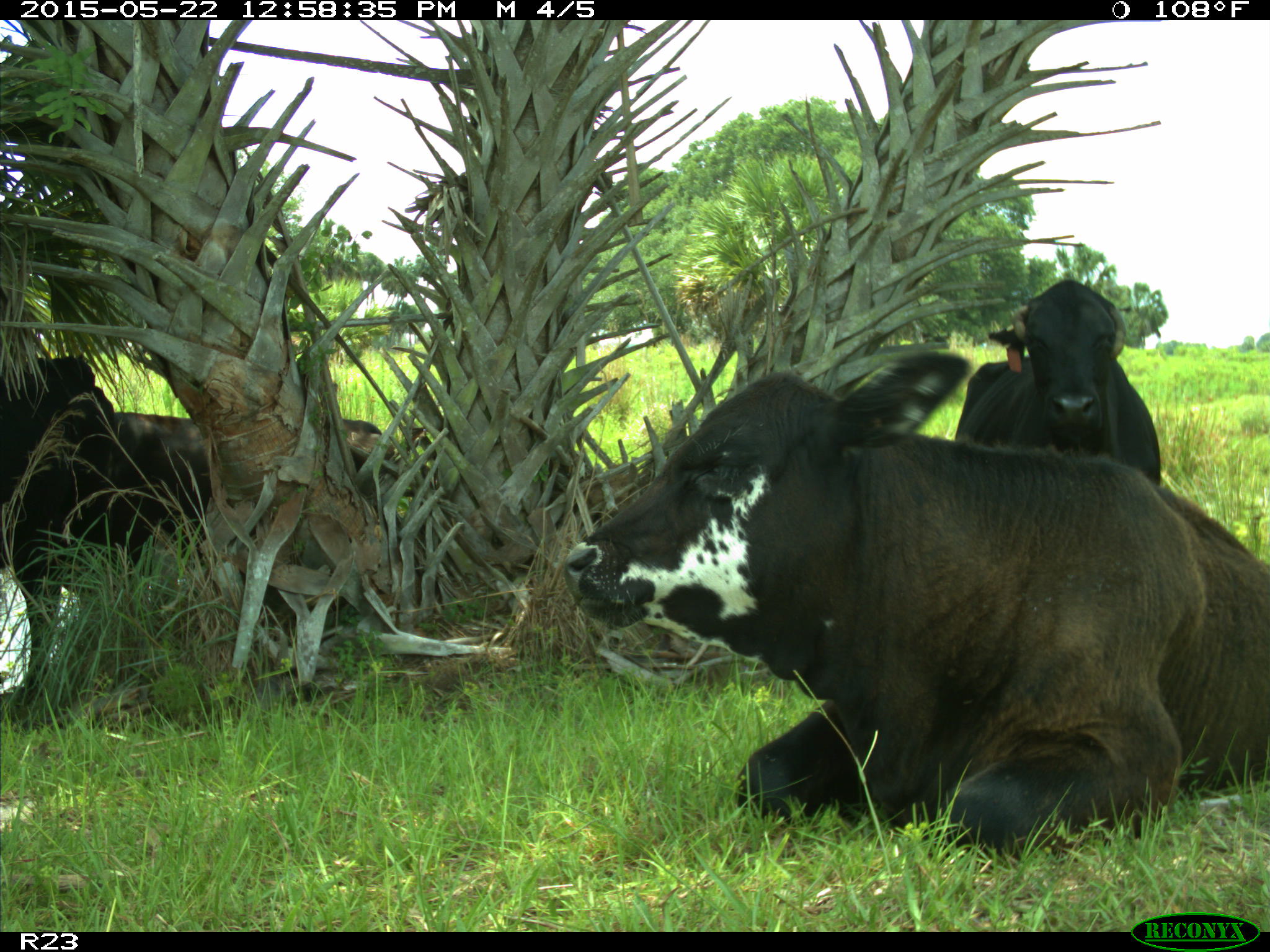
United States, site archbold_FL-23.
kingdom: Animalia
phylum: Chordata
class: Mammalia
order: Artiodactyla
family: Bovidae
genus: Bos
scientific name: Bos taurus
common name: domestic cow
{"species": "Bos taurus (domestic cow)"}